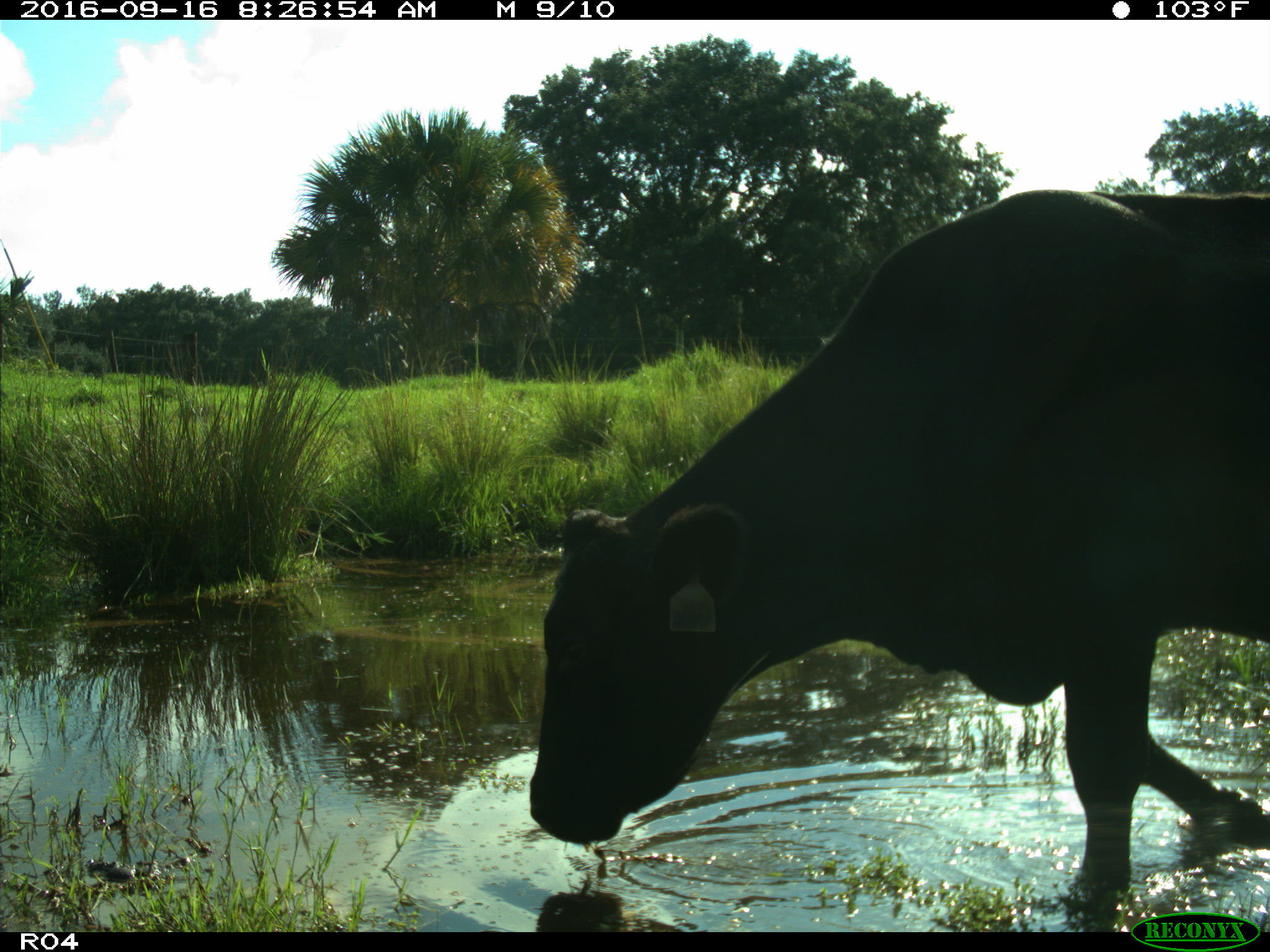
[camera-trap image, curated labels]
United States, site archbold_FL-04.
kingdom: Animalia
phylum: Chordata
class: Mammalia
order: Artiodactyla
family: Bovidae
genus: Bos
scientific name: Bos taurus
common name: domestic cow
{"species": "Bos taurus (domestic cow)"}